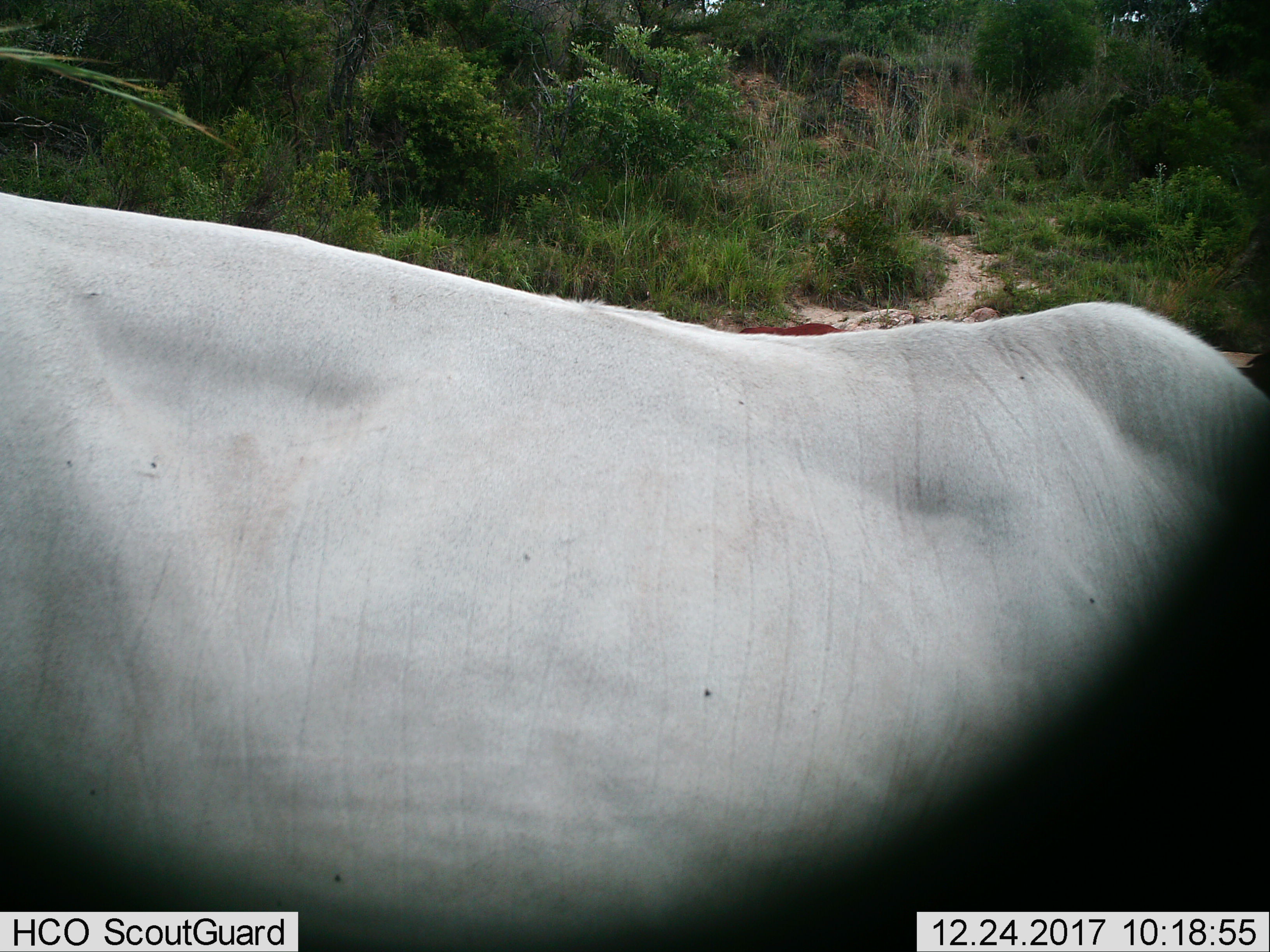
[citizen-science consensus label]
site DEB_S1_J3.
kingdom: Animalia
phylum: Chordata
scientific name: Vertebrata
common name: domestic animal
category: domesticanimal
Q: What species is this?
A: Domesticanimal (domestic animal) (Vertebrata).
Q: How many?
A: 2.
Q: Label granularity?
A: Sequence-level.